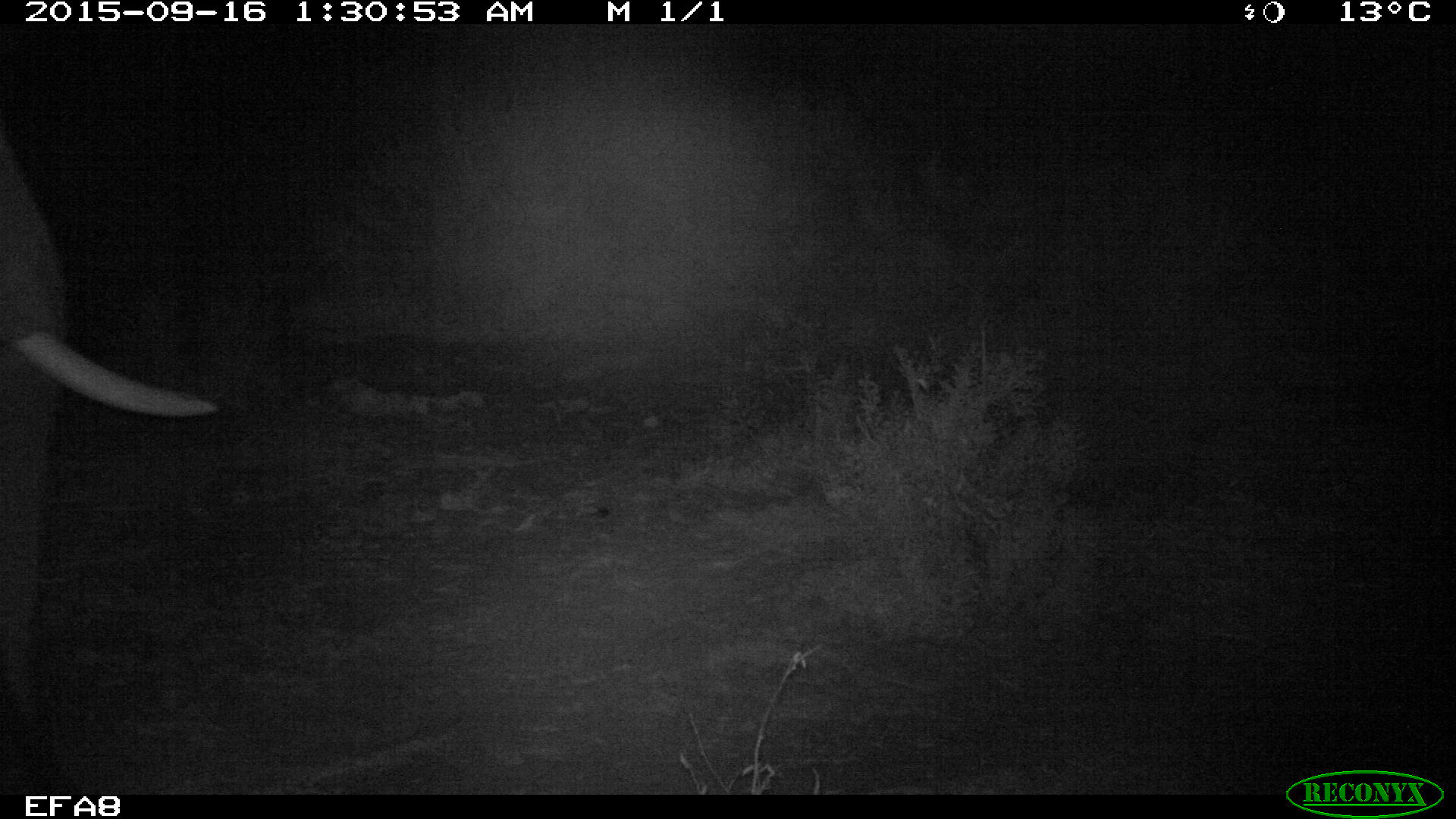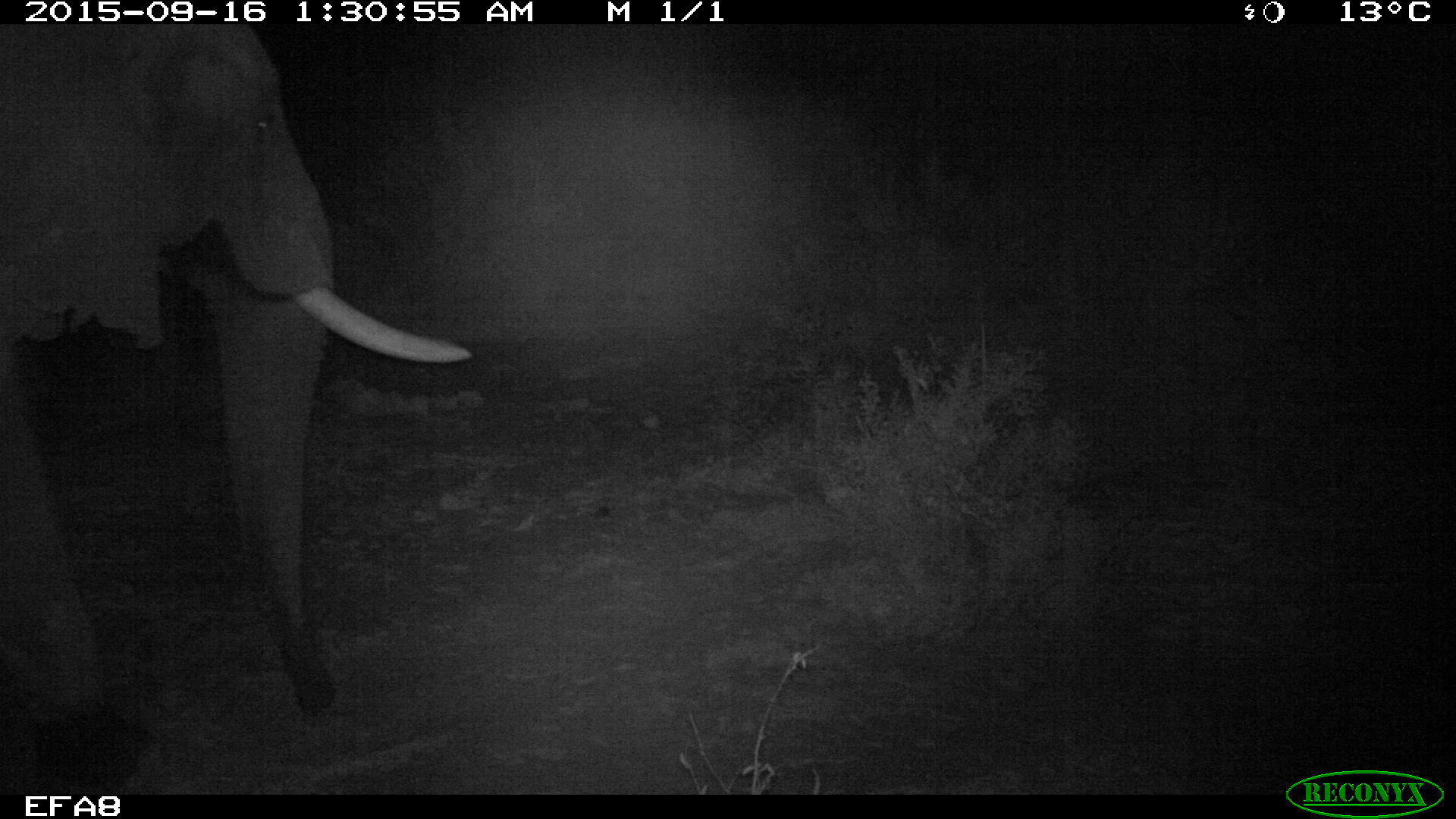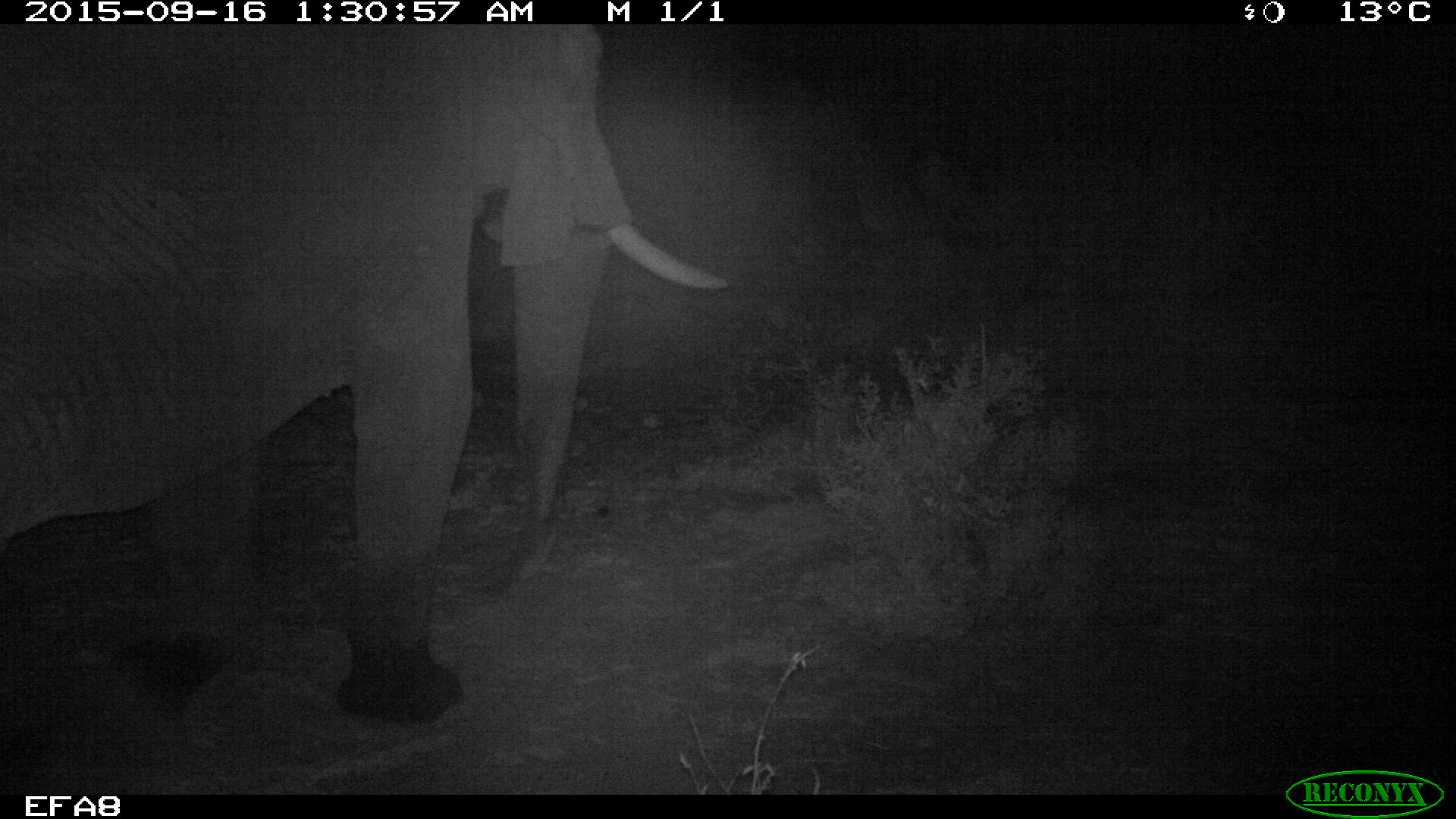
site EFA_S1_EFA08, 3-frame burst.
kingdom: Animalia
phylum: Chordata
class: Mammalia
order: Proboscidea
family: Elephantidae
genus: Loxodonta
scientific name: Loxodonta africana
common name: african bush elephant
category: elephant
Elephant (african bush elephant) (Loxodonta africana), count 1. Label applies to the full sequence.